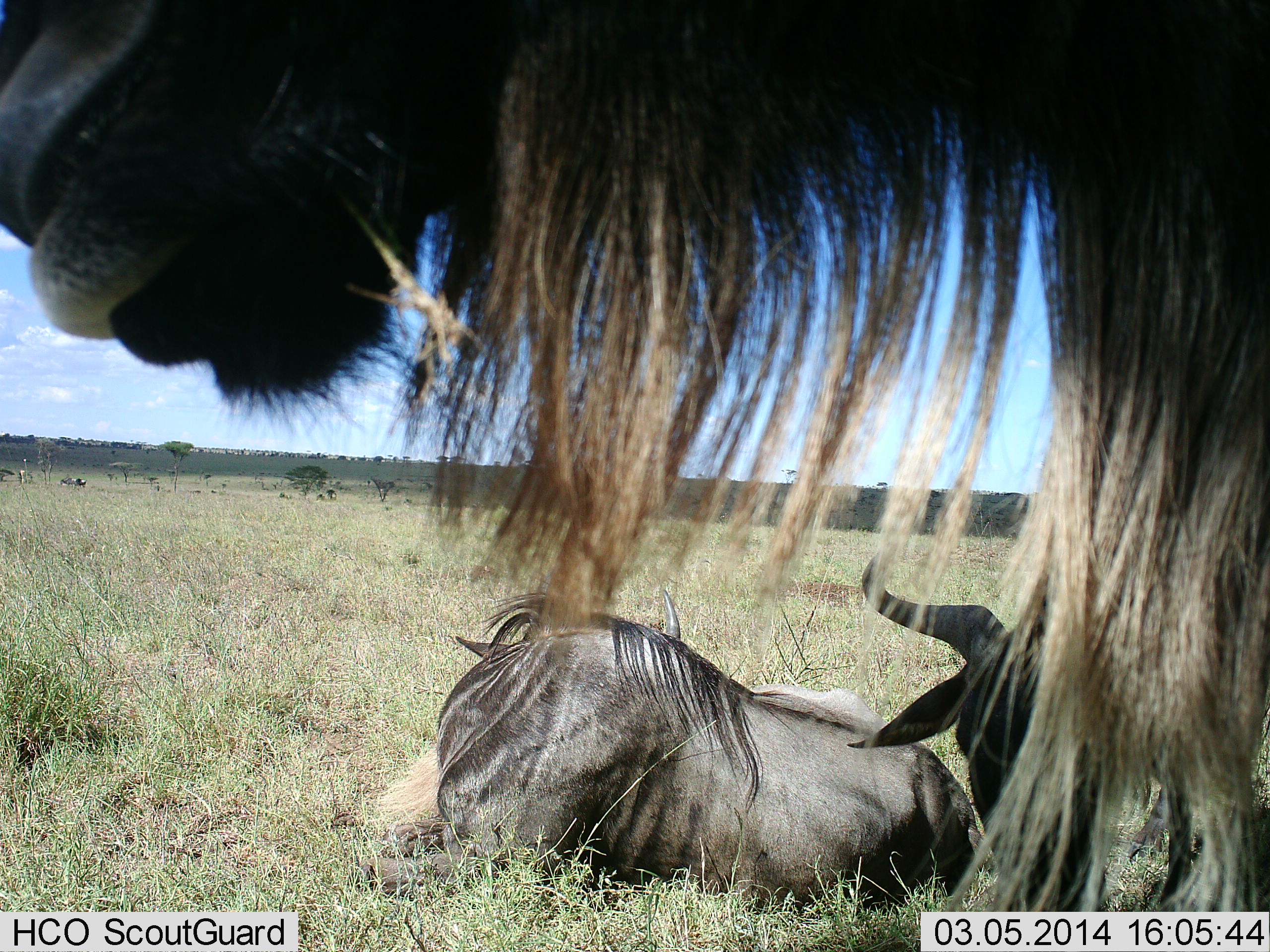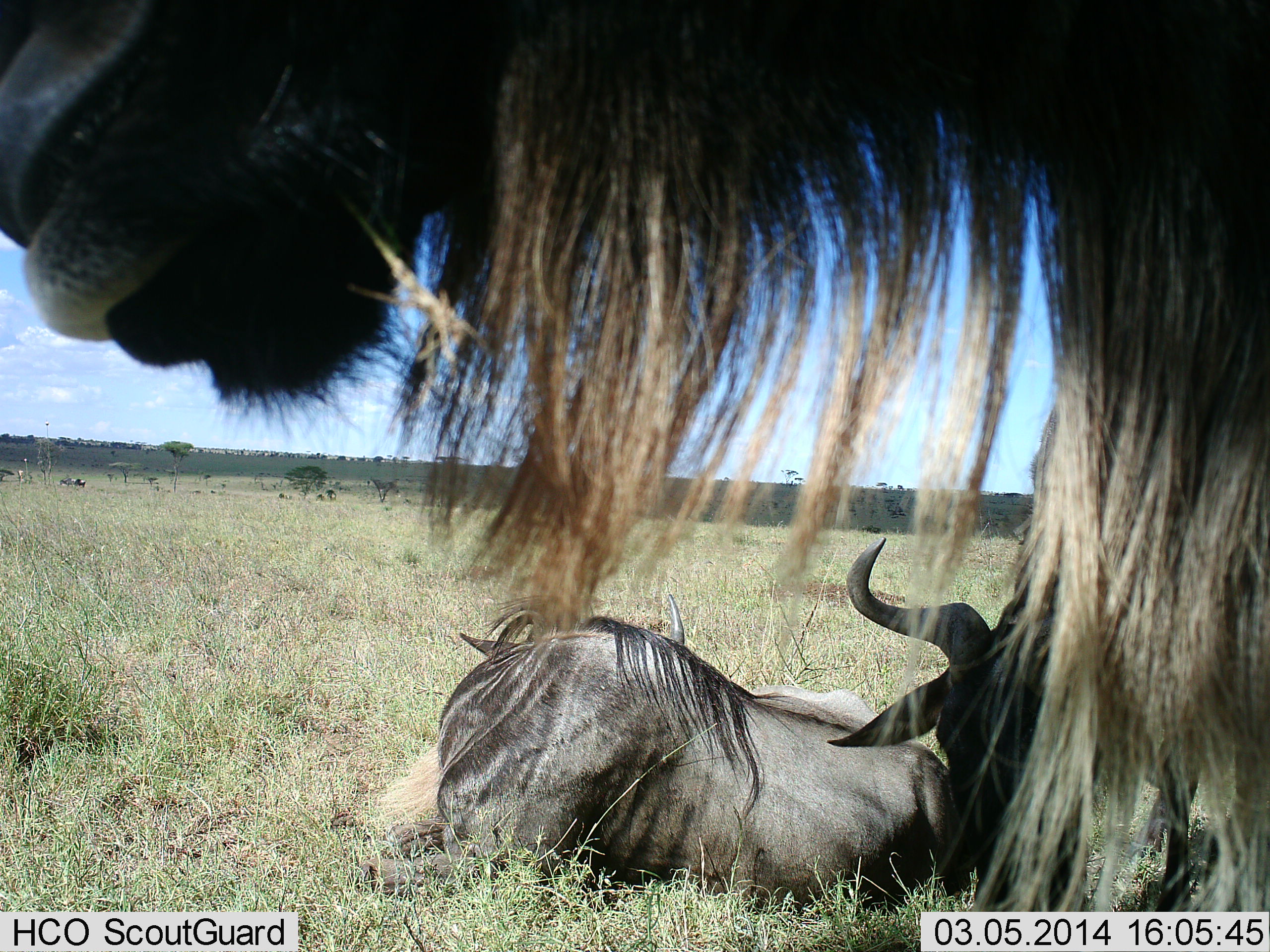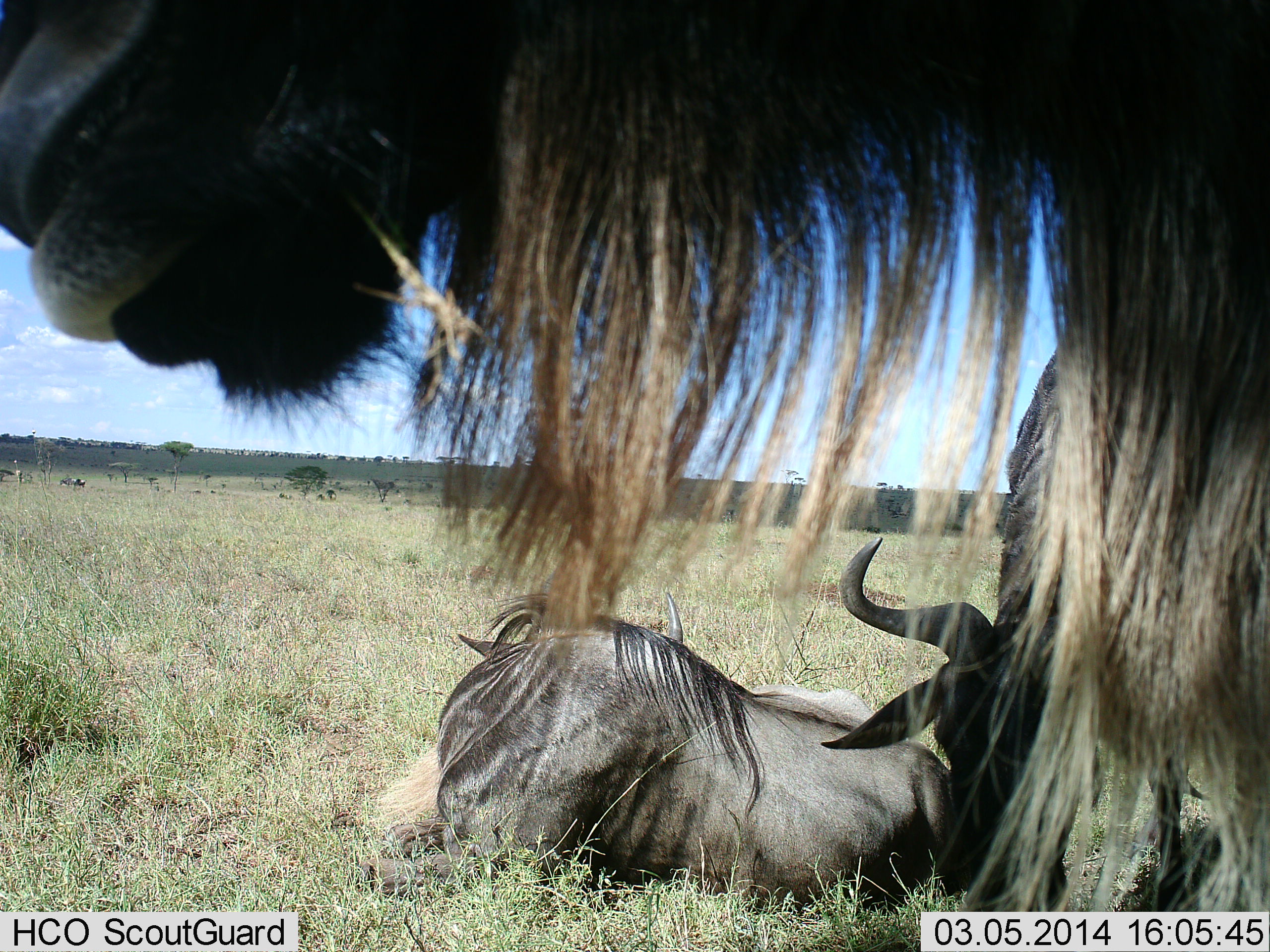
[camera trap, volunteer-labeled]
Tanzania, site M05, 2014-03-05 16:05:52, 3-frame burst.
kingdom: Animalia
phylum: Chordata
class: Mammalia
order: Artiodactyla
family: Bovidae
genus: Connochaetes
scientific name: Connochaetes taurinus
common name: blue wildebeest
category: wildebeest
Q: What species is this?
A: Wildebeest (blue wildebeest) (Connochaetes taurinus).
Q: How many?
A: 3.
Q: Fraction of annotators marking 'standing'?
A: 60%.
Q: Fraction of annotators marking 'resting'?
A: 94%.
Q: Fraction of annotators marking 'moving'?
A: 3%.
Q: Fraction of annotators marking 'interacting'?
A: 7%.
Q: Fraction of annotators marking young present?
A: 1%.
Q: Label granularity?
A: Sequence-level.